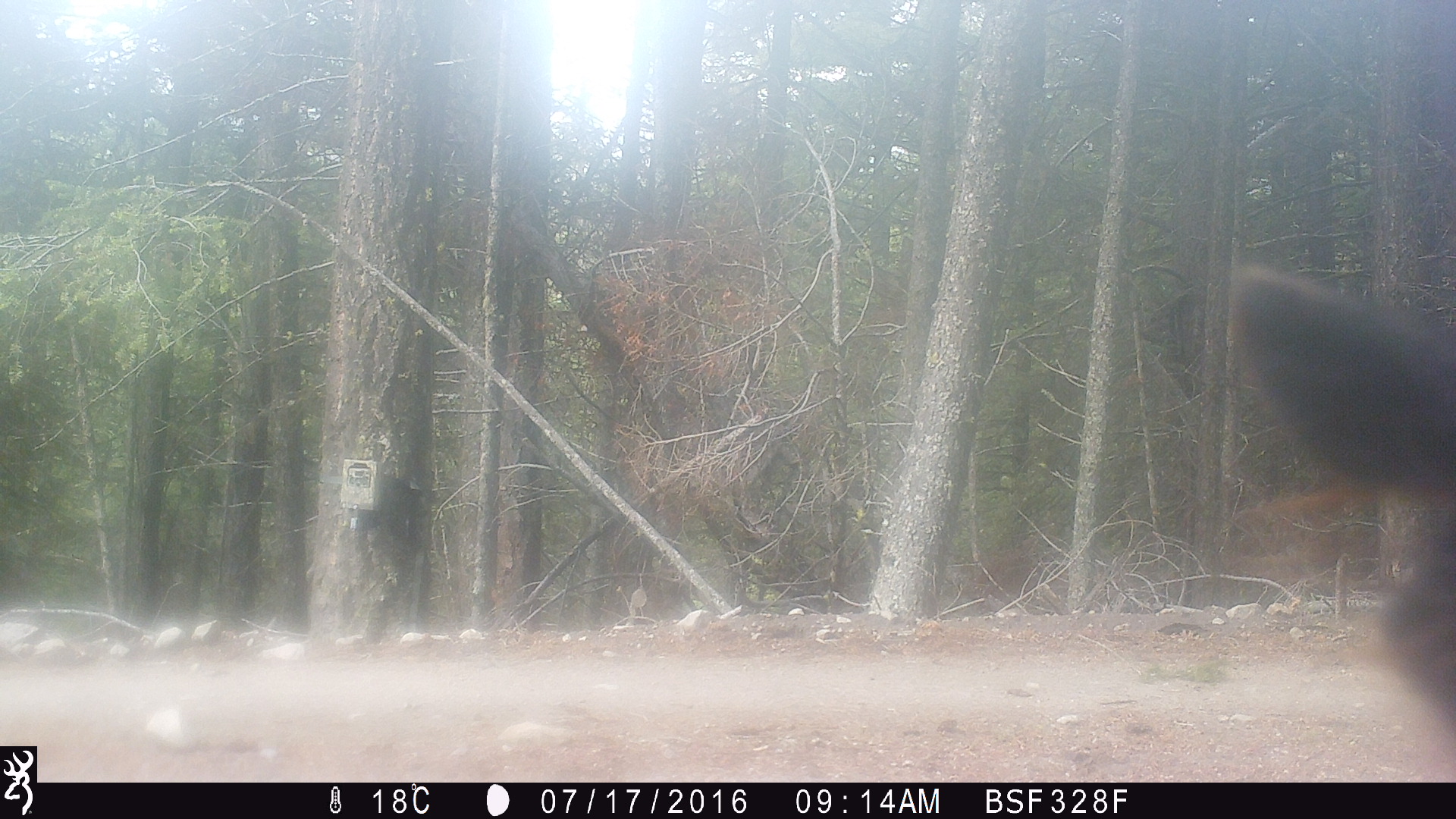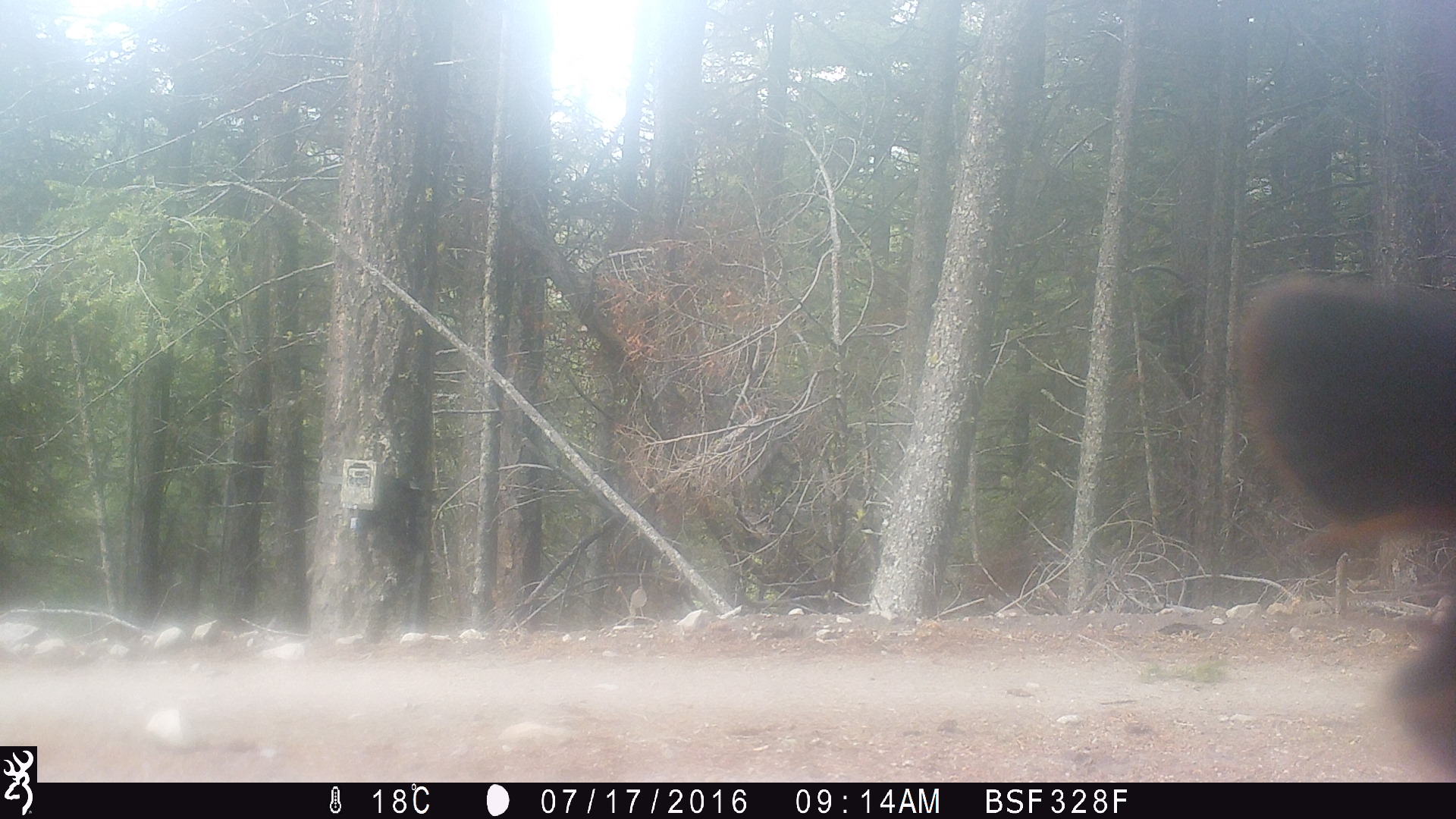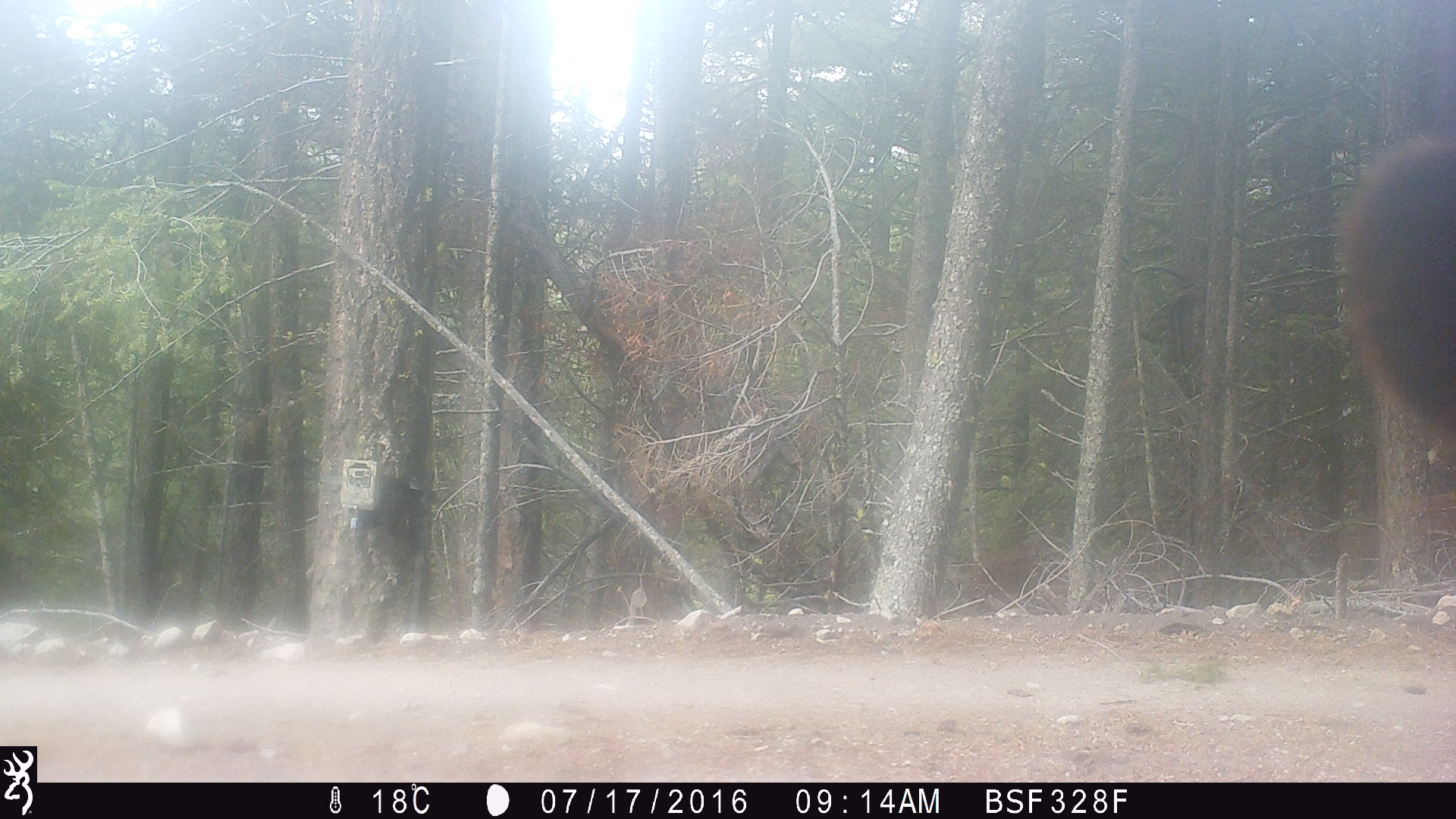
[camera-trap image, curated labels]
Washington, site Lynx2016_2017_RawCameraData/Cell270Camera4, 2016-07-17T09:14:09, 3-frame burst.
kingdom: Animalia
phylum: Chordata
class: Mammalia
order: Artiodactyla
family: Bovidae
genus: Bos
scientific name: Bos taurus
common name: domestic cattle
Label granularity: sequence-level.